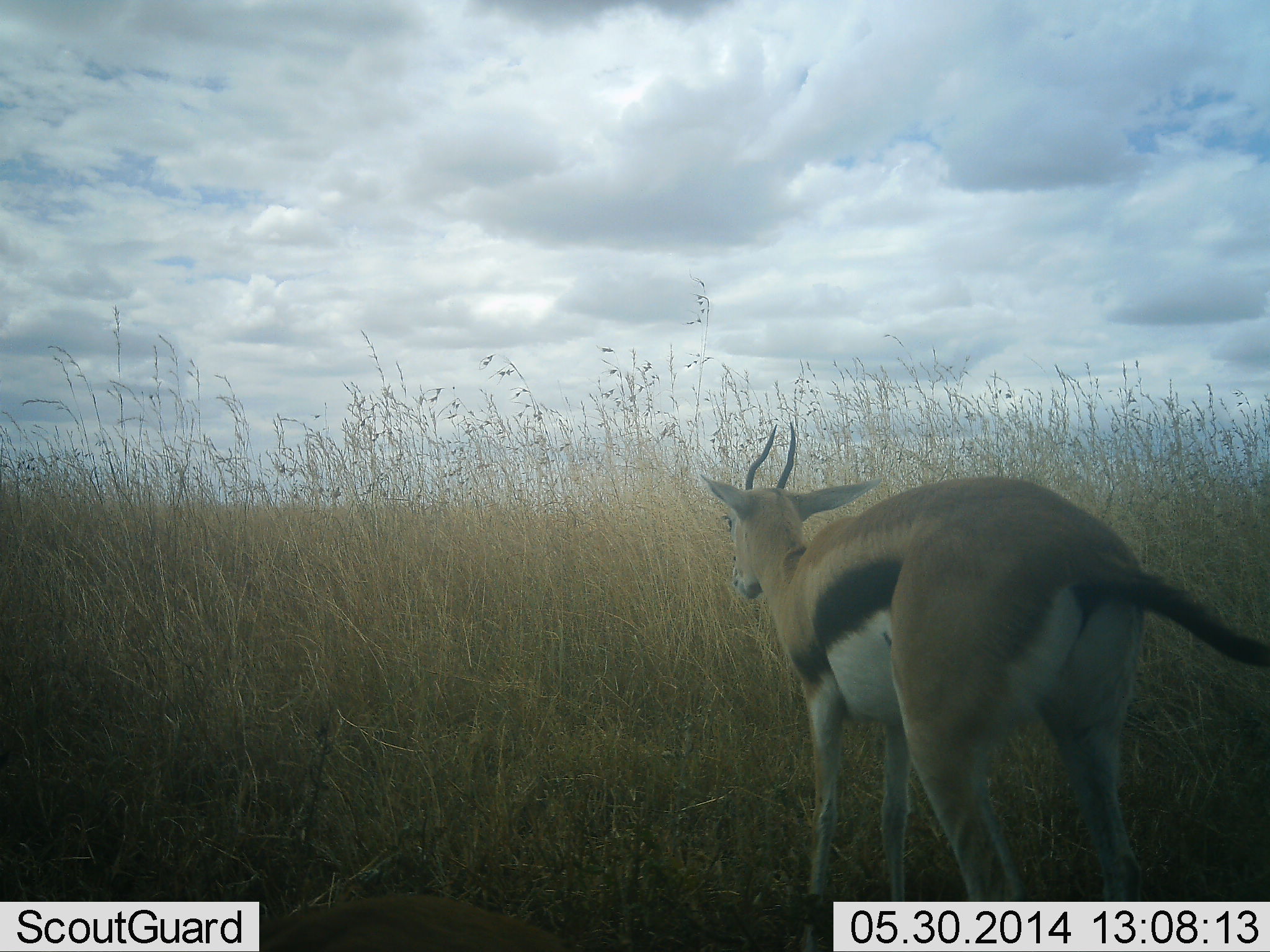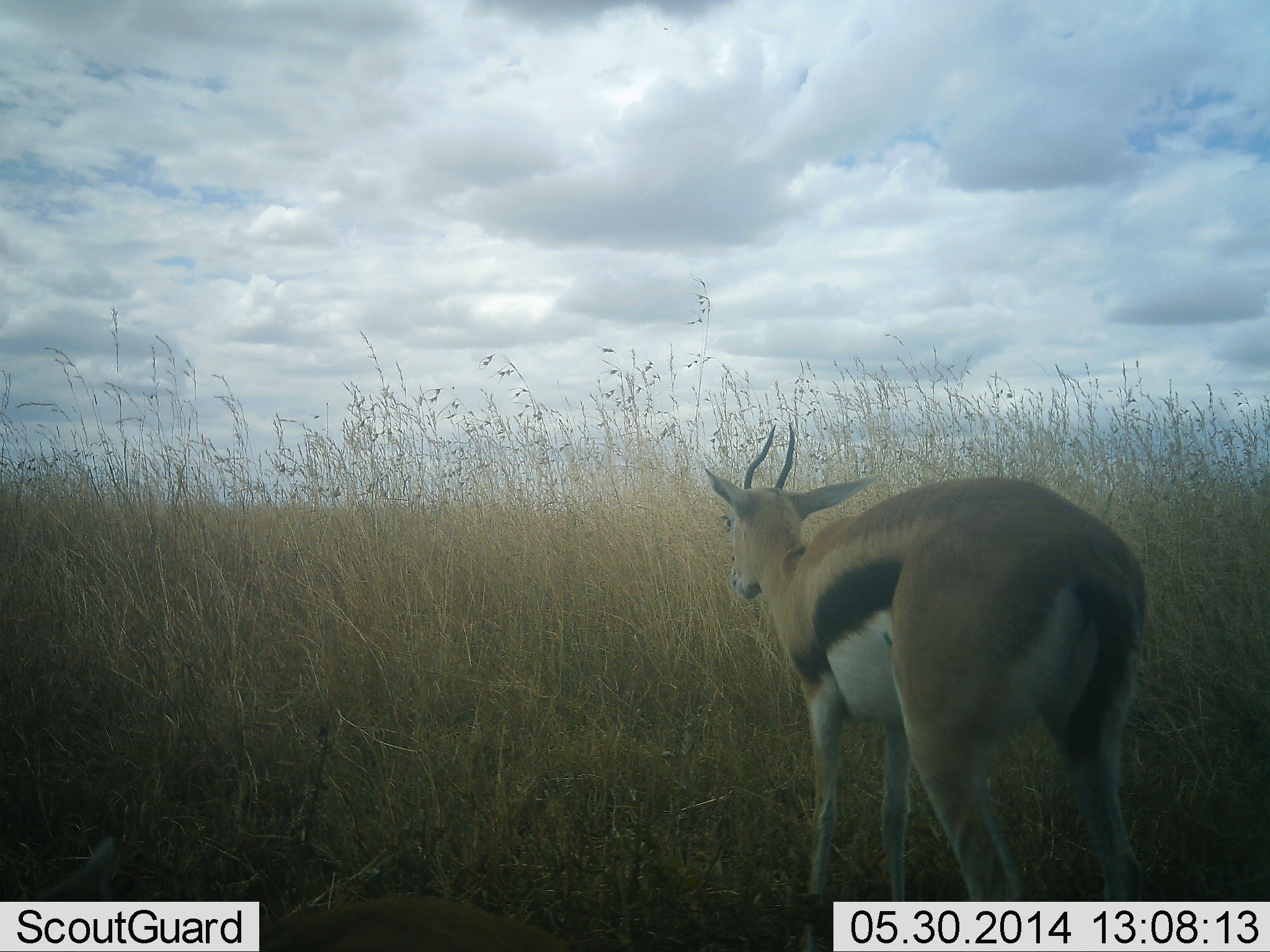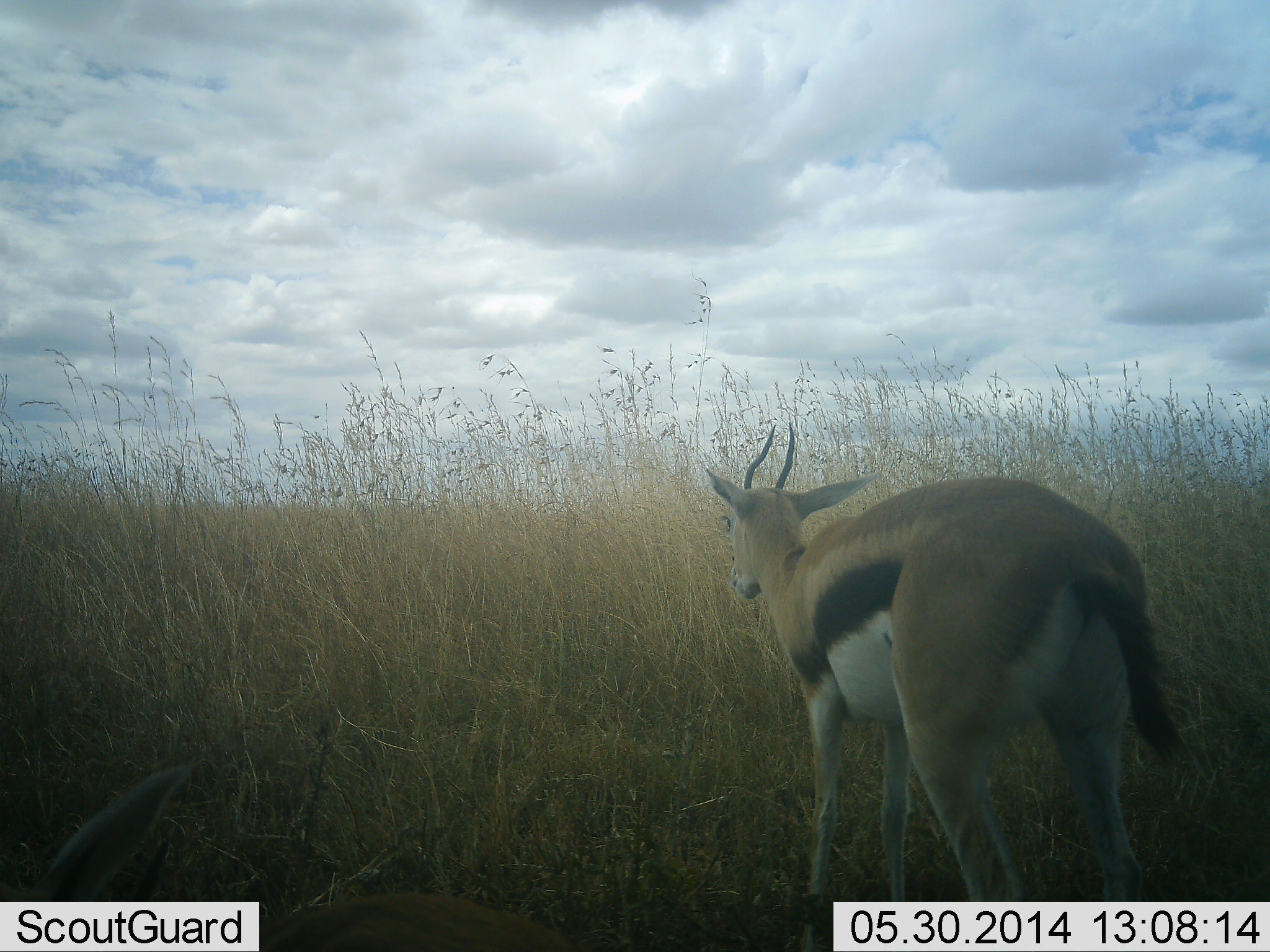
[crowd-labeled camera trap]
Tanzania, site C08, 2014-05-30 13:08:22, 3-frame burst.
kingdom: Animalia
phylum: Chordata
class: Mammalia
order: Artiodactyla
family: Bovidae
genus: Eudorcas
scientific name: Eudorcas thomsonii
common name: thomson's gazelle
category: gazellethomsons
Gazellethomsons (thomson's gazelle) (Eudorcas thomsonii), count 1. Behavior (volunteer vote fractions): standing 100%, resting 20%, moving 10%, interacting 0%. Young present (vote fraction): 0%. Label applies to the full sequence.